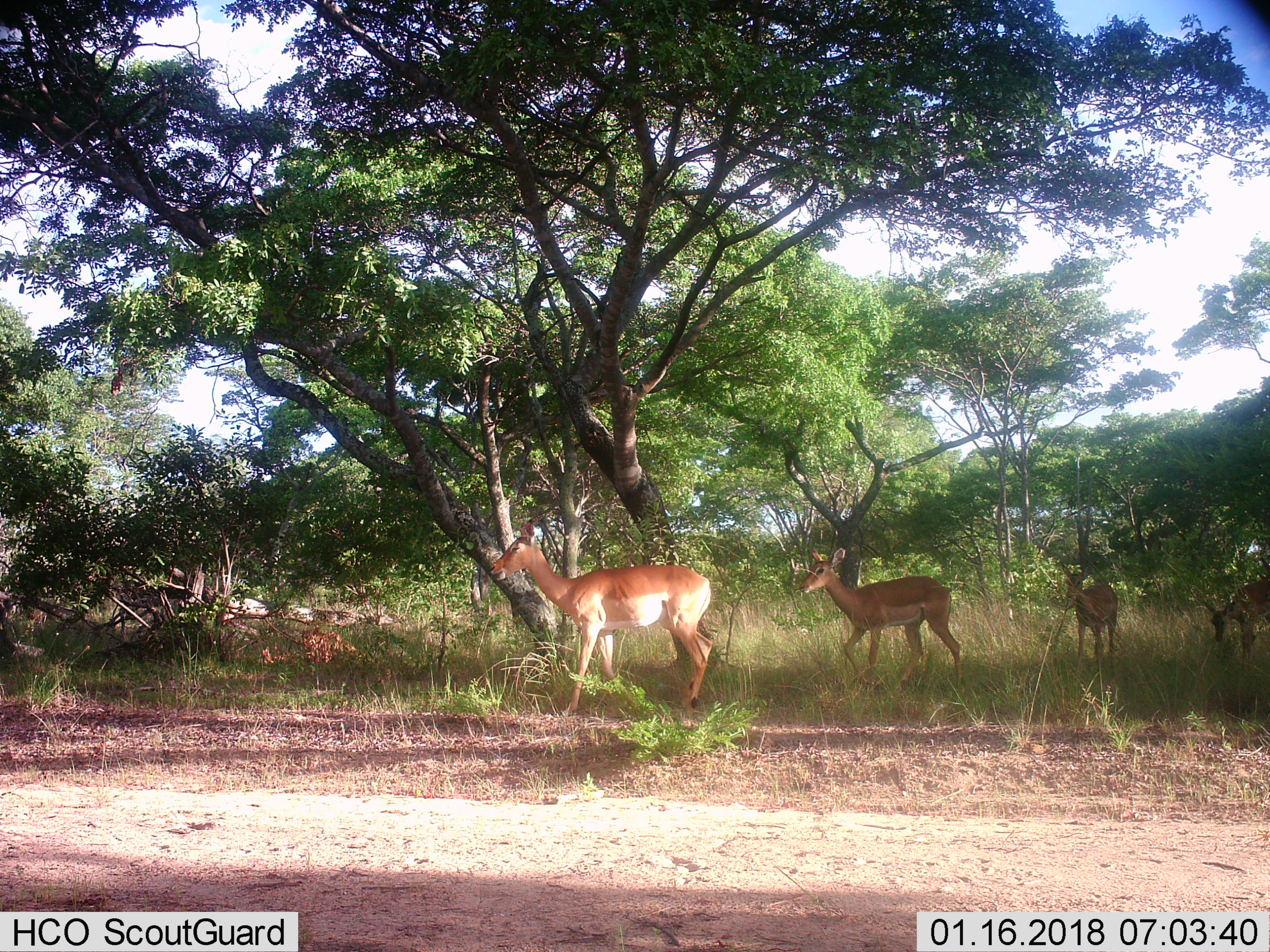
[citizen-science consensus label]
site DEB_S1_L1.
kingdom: Animalia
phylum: Chordata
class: Mammalia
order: Artiodactyla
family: Bovidae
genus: Aepyceros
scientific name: Aepyceros melampus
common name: impala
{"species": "impala (Aepyceros melampus)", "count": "4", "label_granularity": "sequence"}